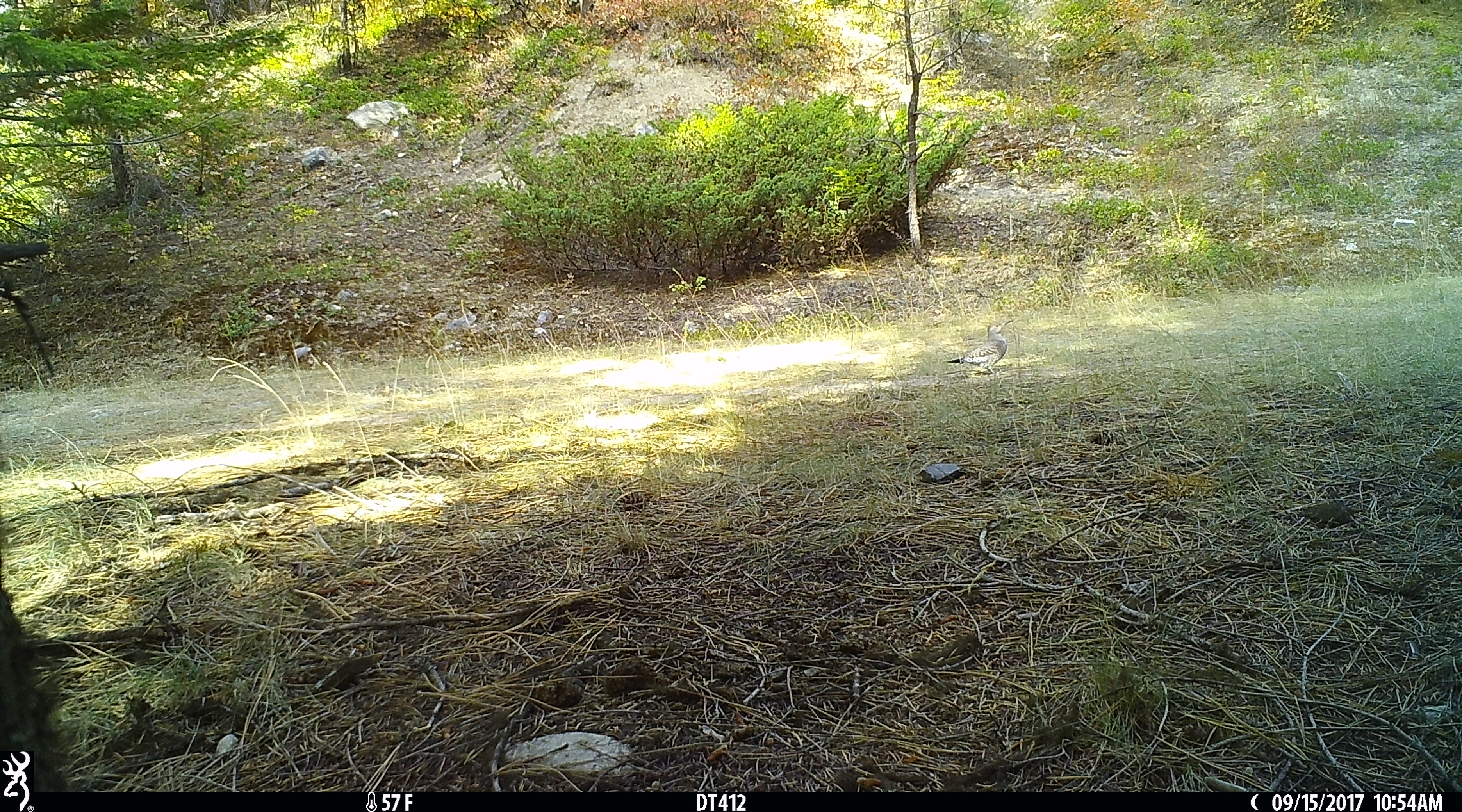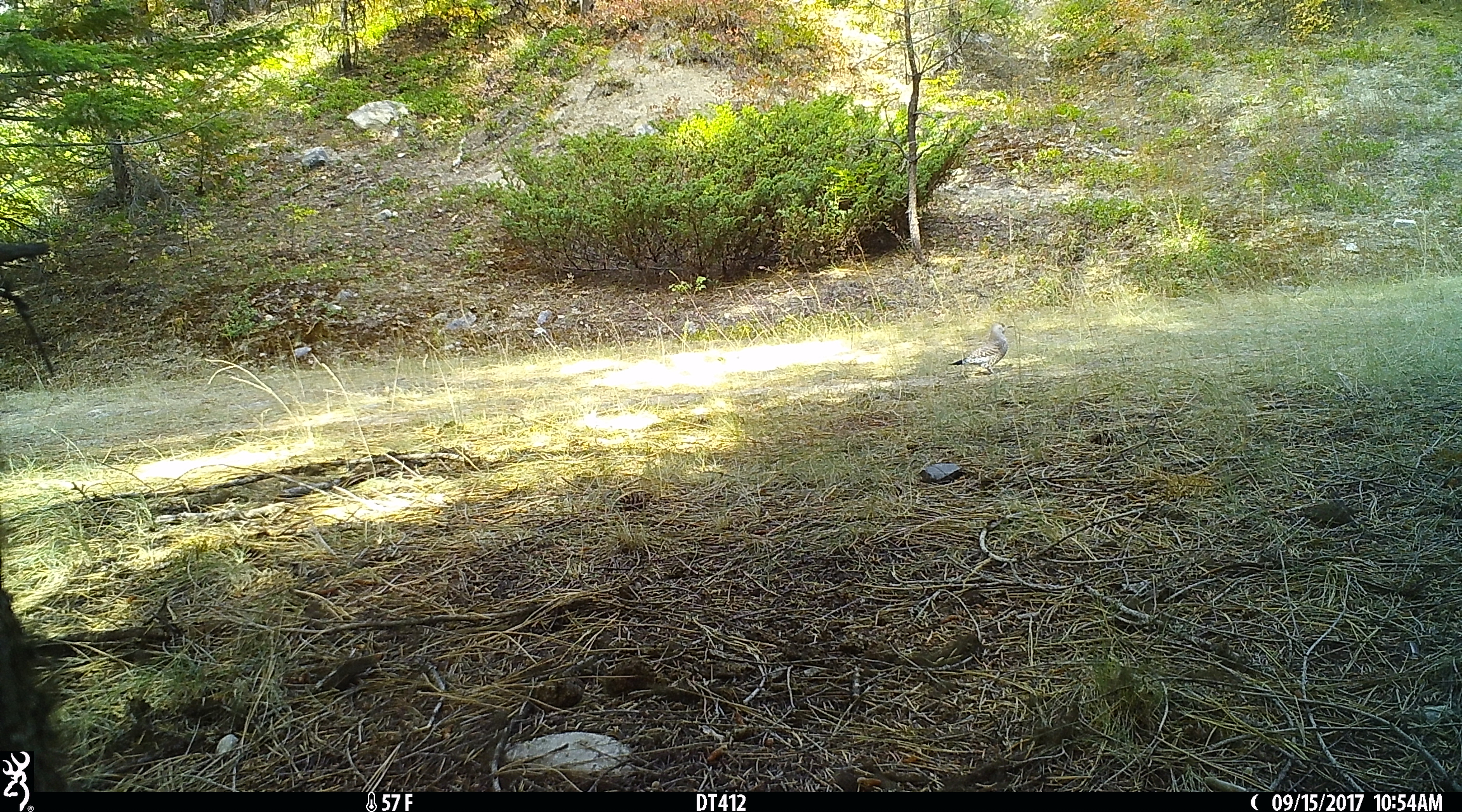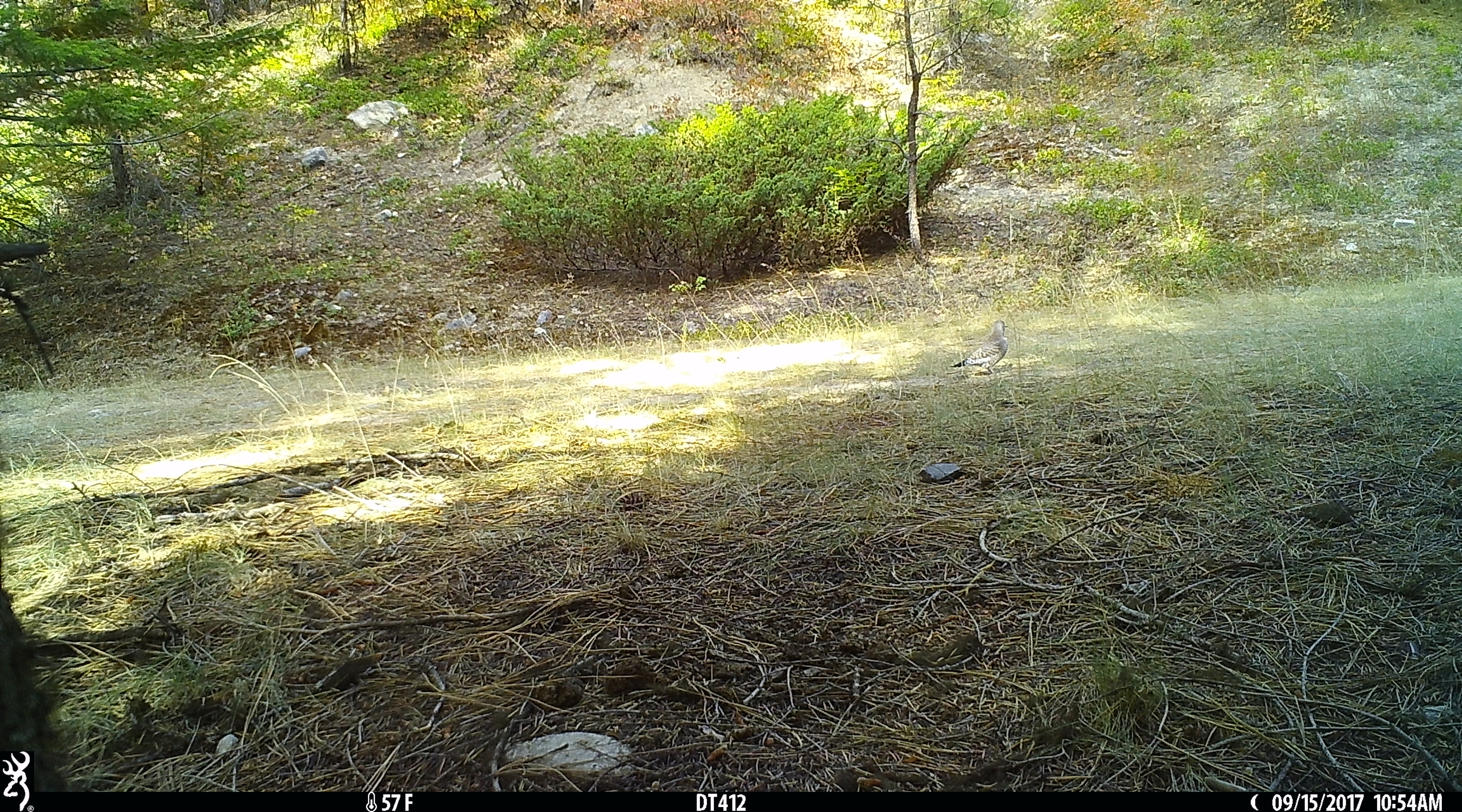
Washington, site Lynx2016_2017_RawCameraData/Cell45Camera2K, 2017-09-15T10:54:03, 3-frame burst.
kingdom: Animalia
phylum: Chordata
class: Aves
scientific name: Aves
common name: birds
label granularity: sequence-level